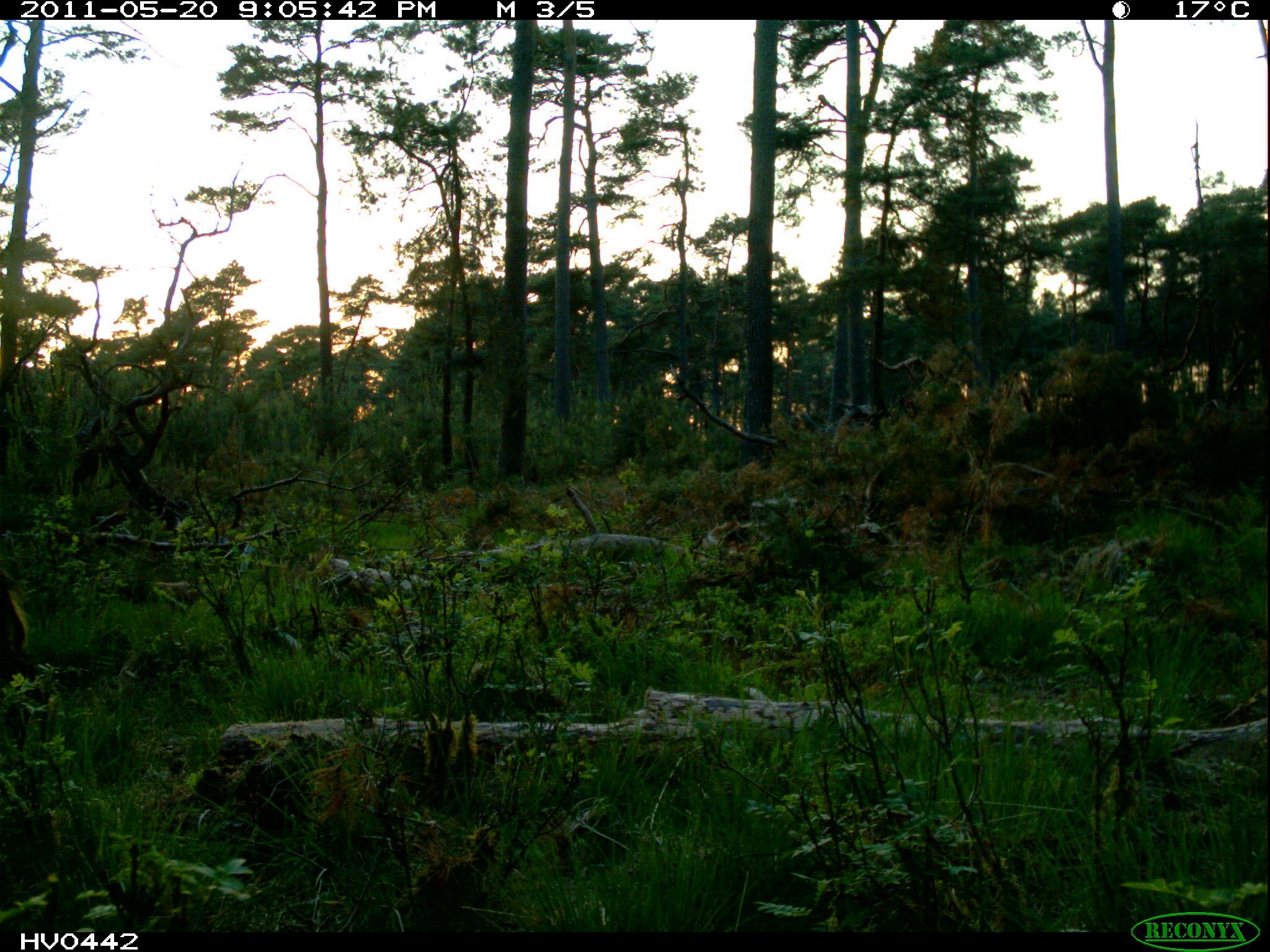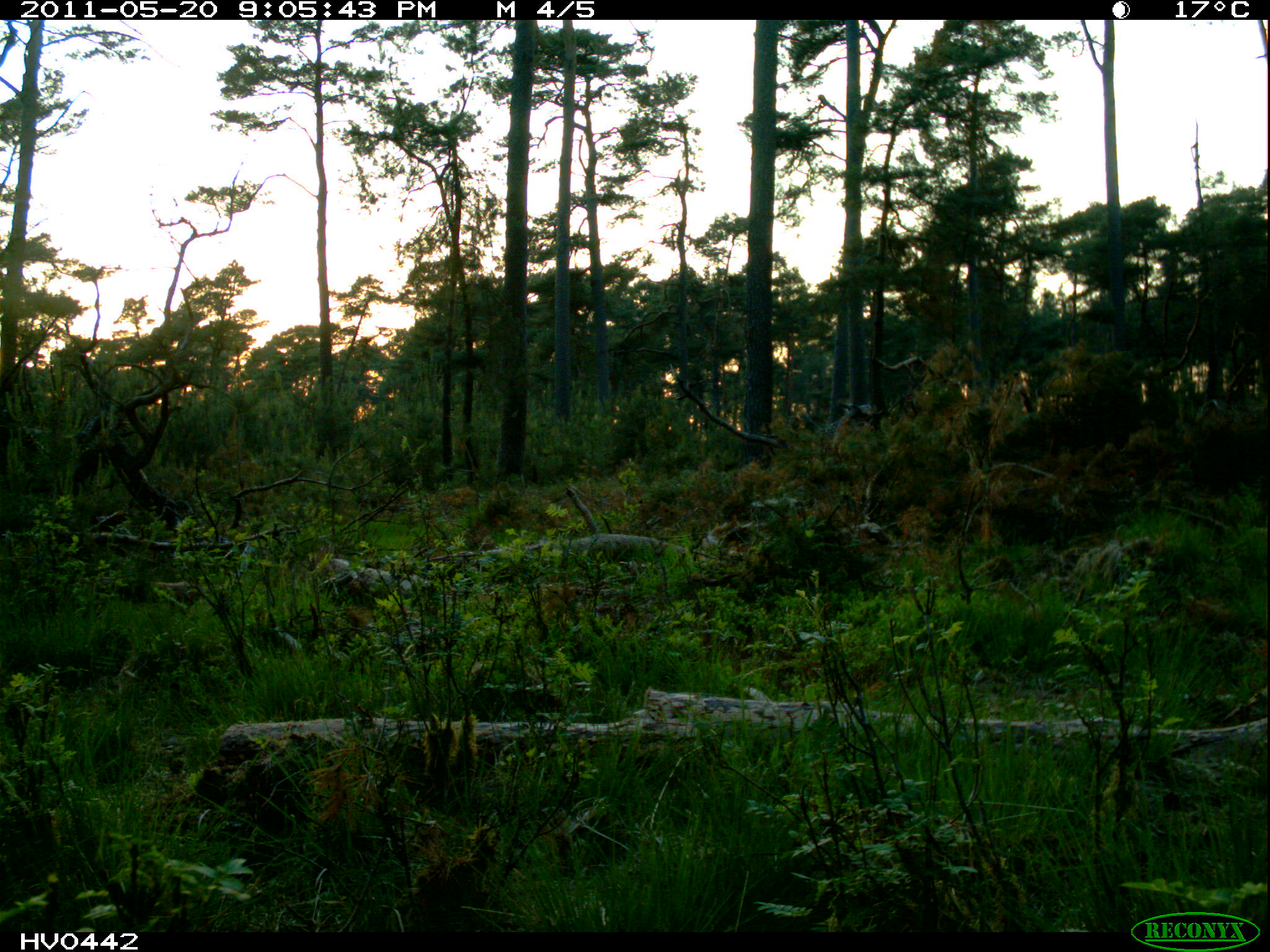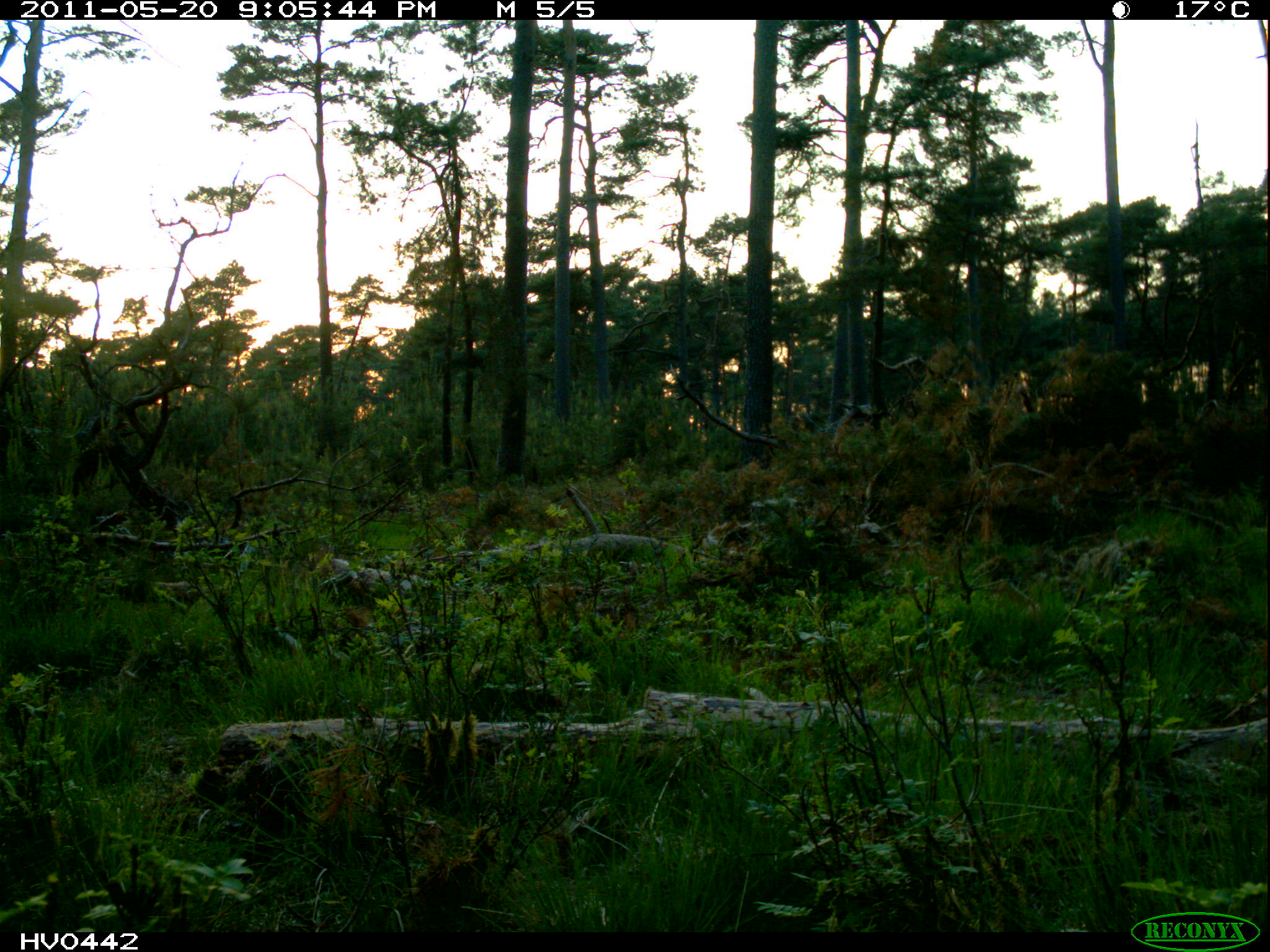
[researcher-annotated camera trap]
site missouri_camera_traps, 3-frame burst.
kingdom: Animalia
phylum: Chordata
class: Mammalia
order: Artiodactyla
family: Suidae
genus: Sus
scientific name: Sus scrofa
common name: wild boar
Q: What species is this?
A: Wild boar (Sus scrofa).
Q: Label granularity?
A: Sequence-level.